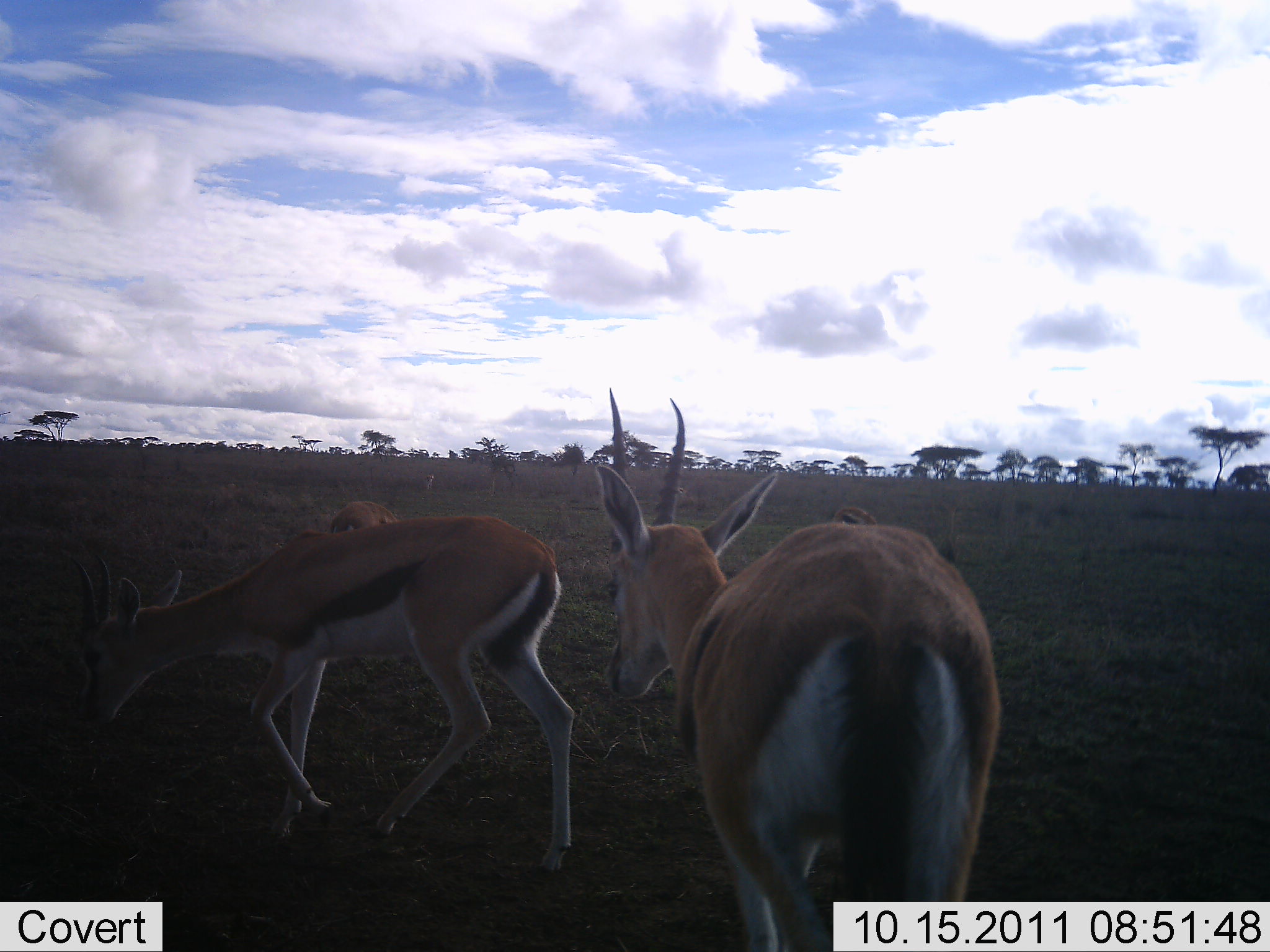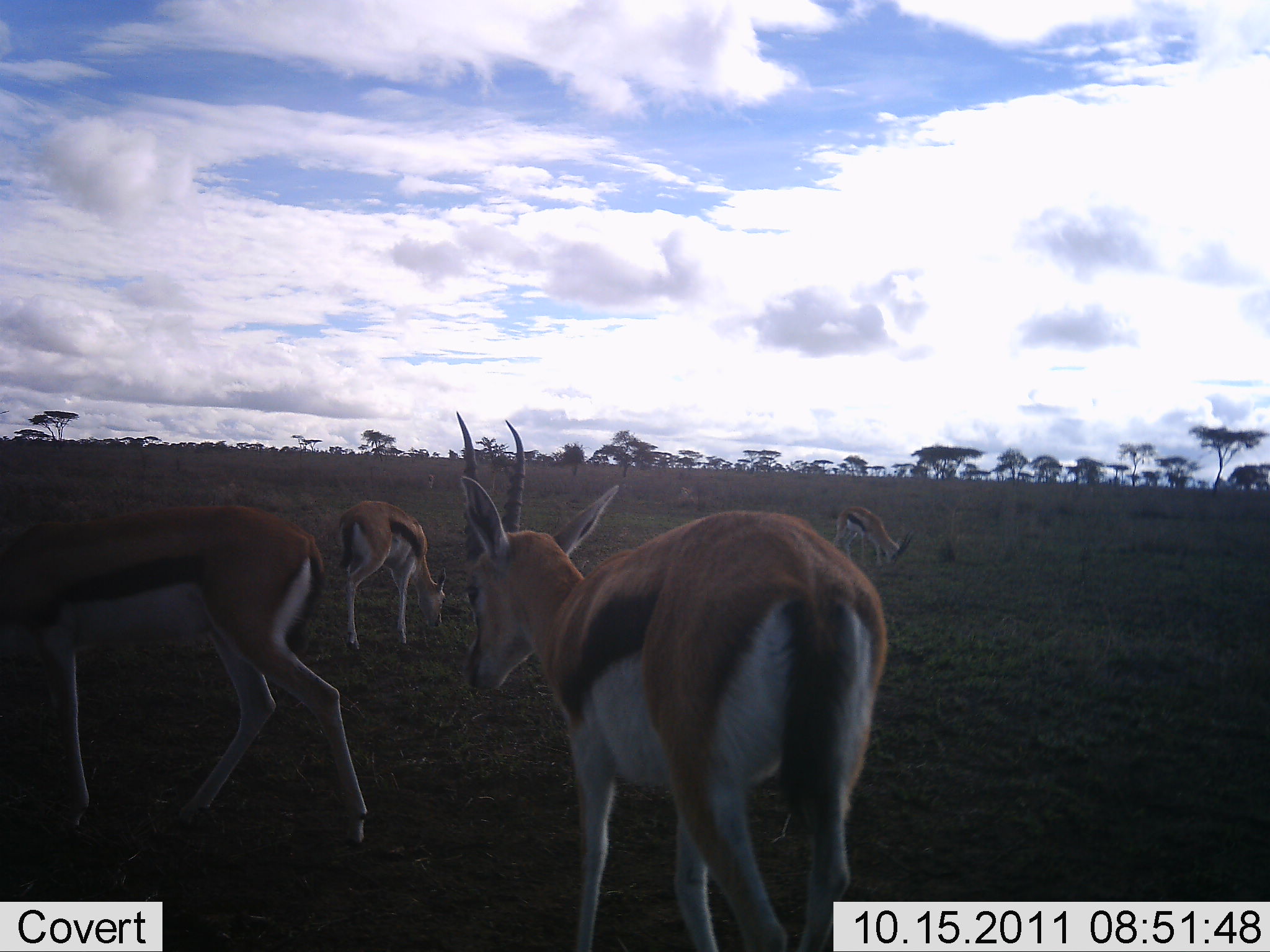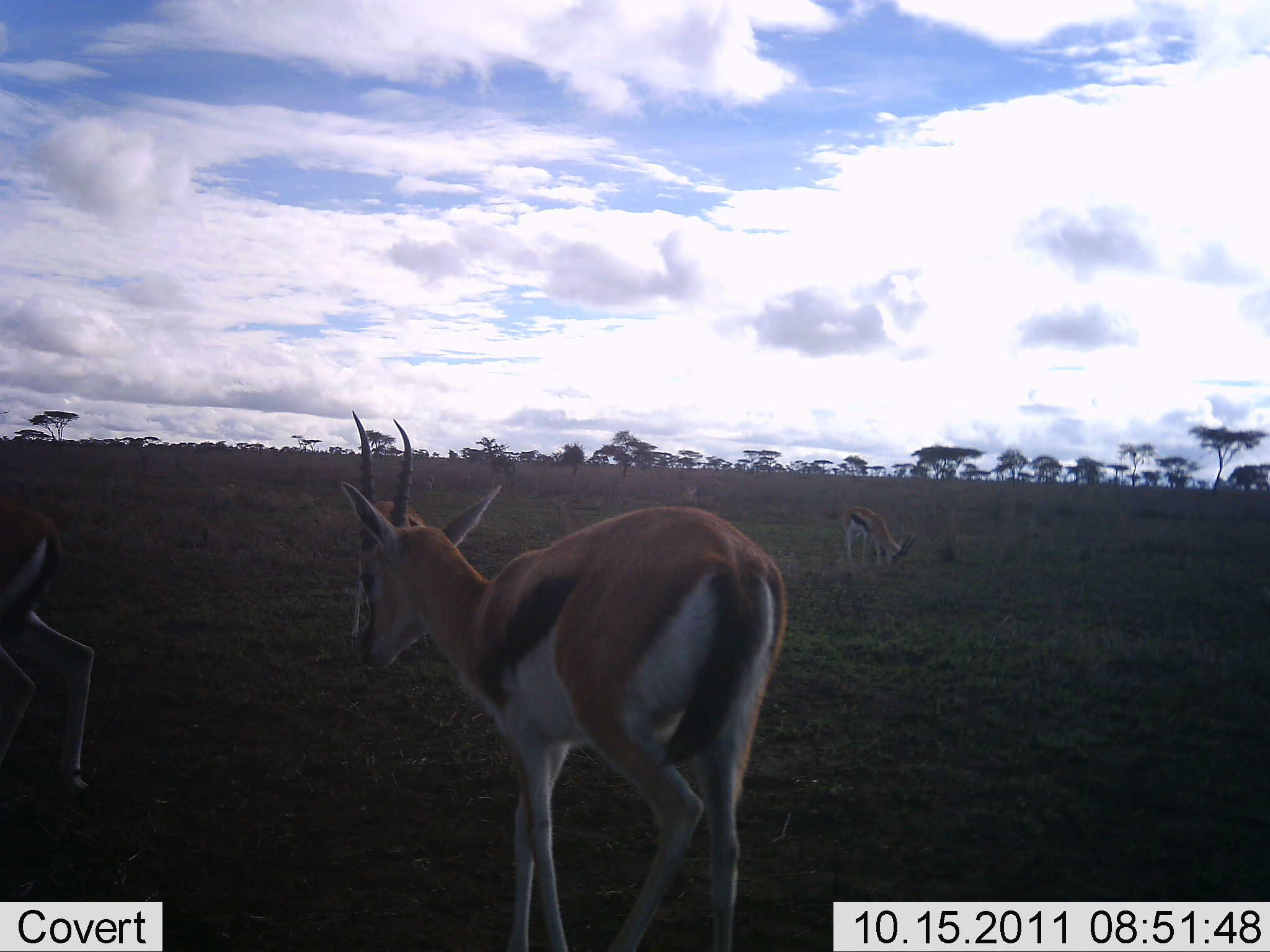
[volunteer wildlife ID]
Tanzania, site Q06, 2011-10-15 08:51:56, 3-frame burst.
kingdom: Animalia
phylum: Chordata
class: Mammalia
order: Artiodactyla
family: Bovidae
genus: Eudorcas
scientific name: Eudorcas thomsonii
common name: thomson's gazelle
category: gazellethomsons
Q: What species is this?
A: Gazellethomsons (thomson's gazelle) (Eudorcas thomsonii).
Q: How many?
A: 4.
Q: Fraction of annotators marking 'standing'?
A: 45%.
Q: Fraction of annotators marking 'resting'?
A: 0%.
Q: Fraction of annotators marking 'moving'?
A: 73%.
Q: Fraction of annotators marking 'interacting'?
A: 0%.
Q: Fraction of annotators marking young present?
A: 0%.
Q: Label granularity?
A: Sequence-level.